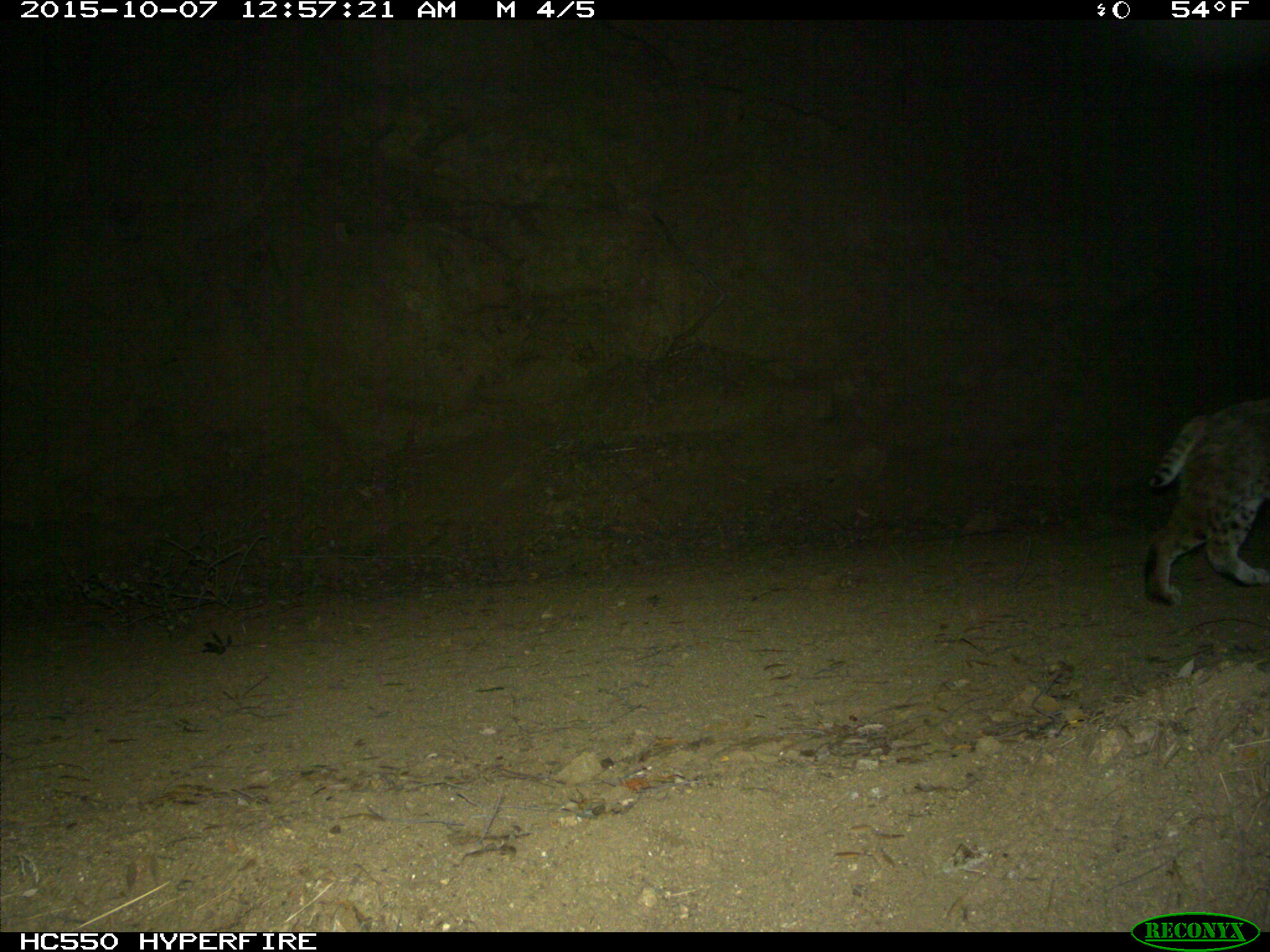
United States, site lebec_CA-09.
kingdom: Animalia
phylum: Chordata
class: Mammalia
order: Carnivora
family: Felidae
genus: Lynx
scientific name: Lynx rufus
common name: bobcat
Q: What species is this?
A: Lynx rufus (bobcat).